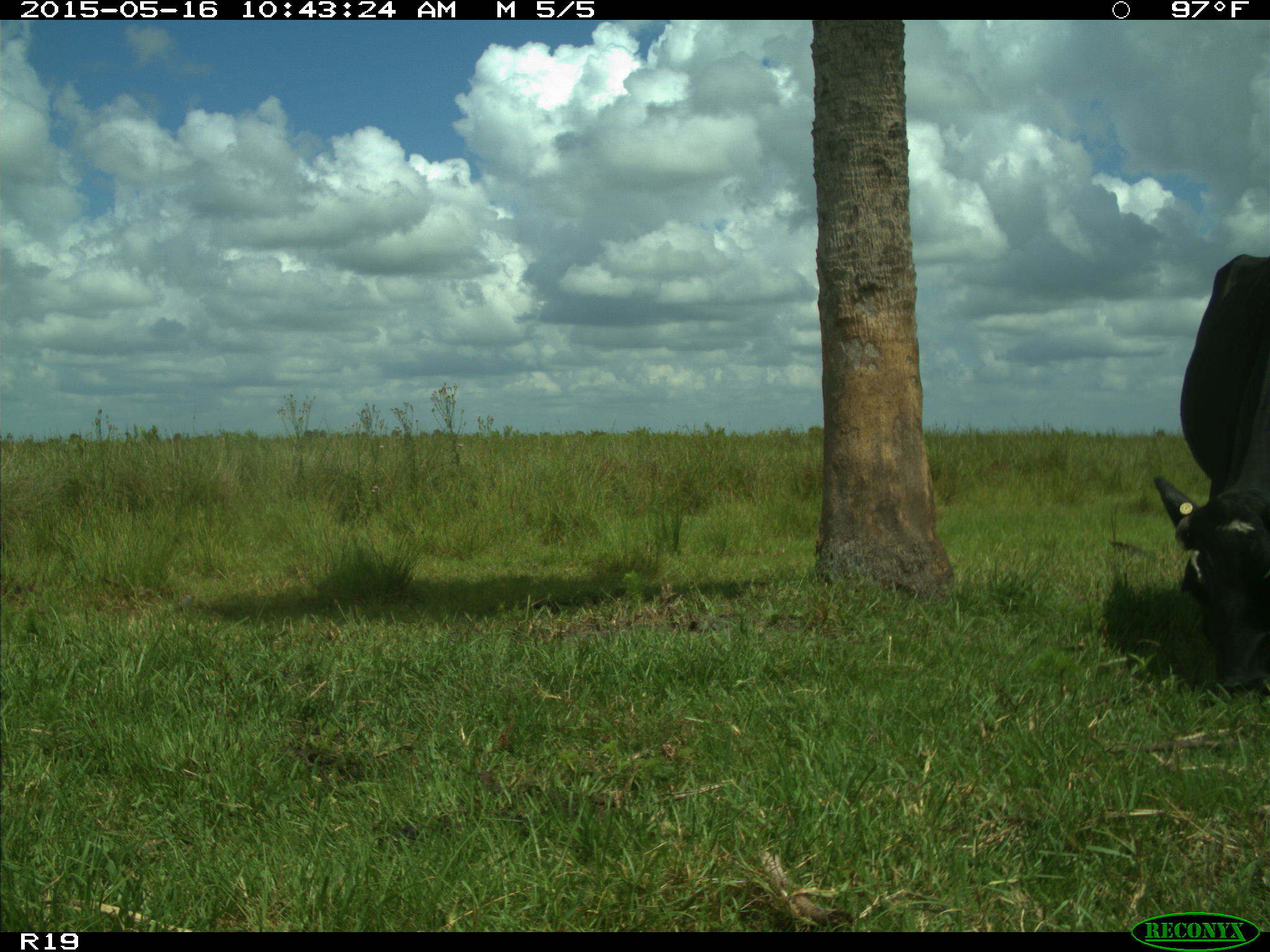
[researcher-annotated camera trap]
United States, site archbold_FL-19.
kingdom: Animalia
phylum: Chordata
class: Mammalia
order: Artiodactyla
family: Bovidae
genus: Bos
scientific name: Bos taurus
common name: domestic cow